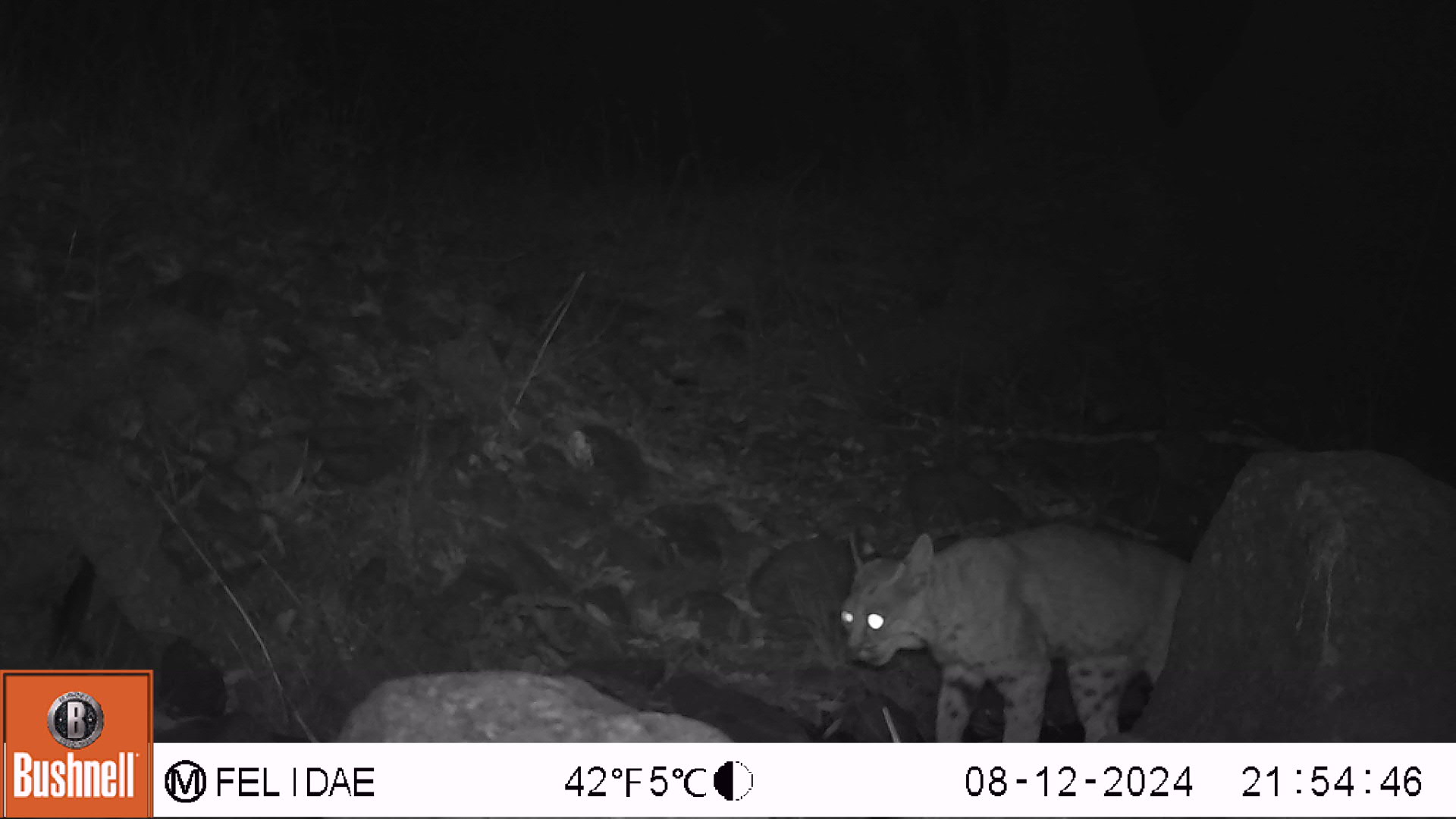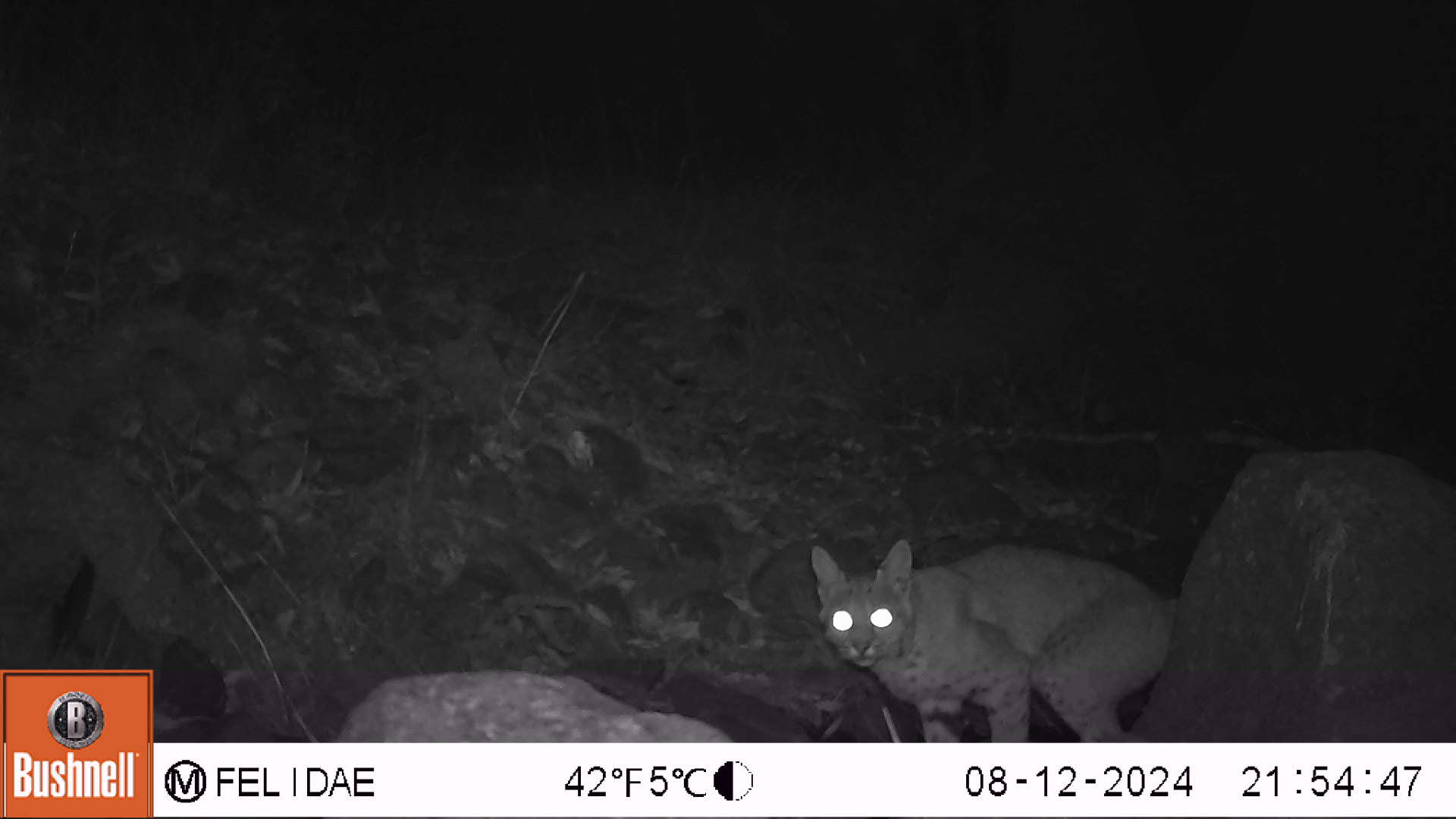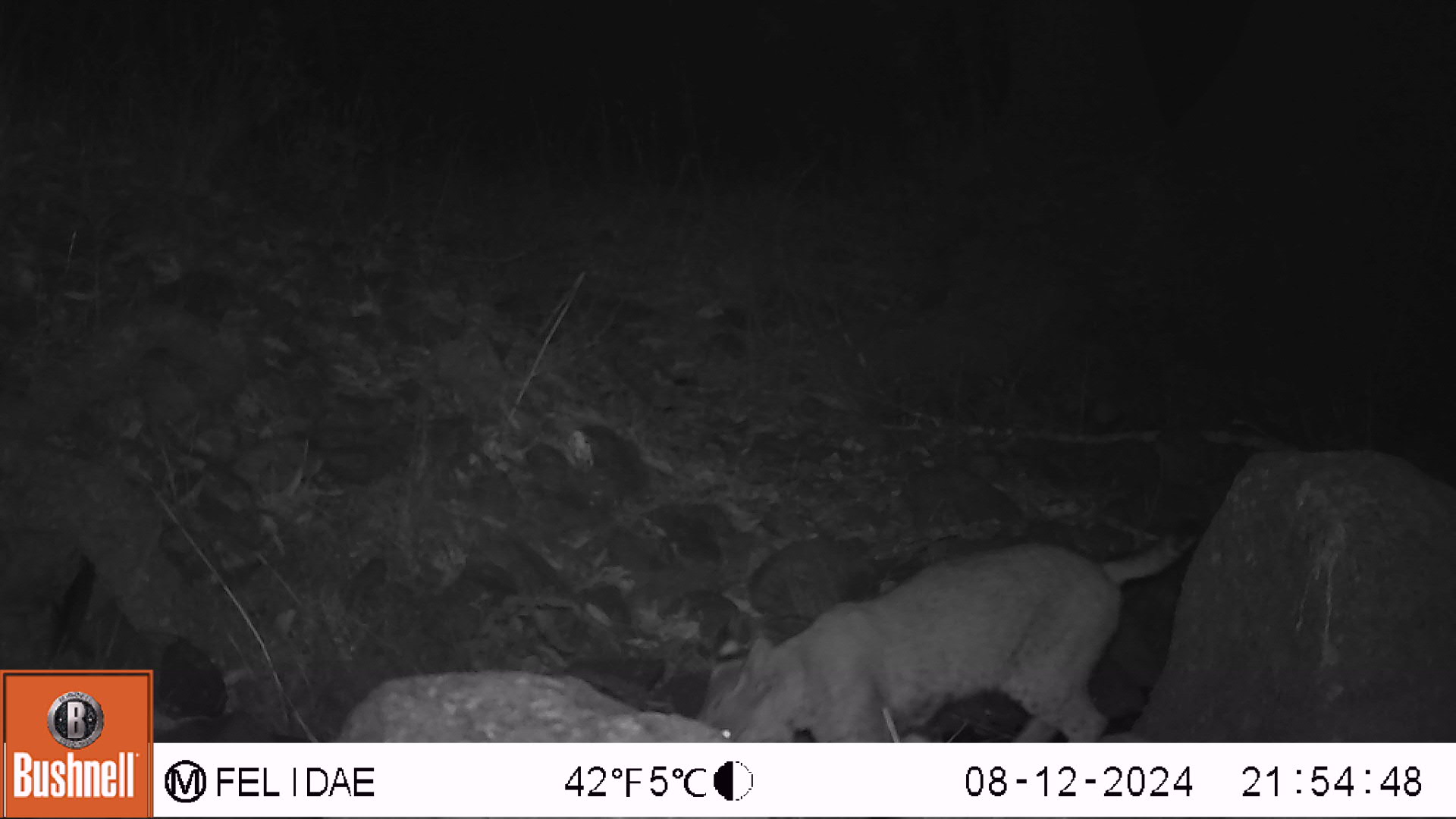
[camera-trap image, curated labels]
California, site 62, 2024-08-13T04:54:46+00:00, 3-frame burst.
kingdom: Animalia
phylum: Chordata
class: Mammalia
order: Carnivora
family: Felidae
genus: Lynx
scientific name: Lynx rufus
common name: bobcat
Bobcat (Lynx rufus).